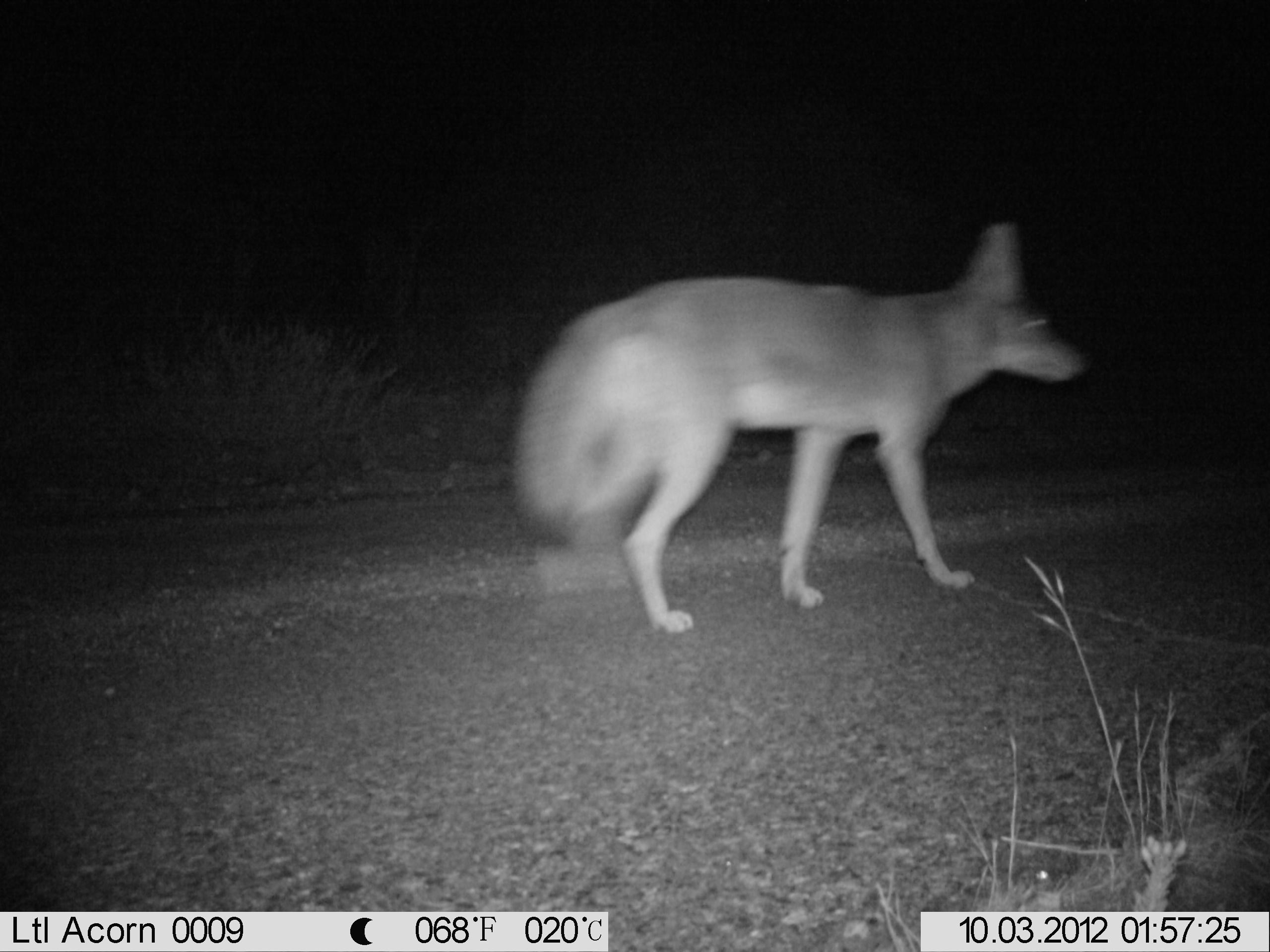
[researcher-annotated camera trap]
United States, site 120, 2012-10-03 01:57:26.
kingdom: Animalia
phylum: Chordata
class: Mammalia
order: Carnivora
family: Canidae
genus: Canis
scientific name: Canis latrans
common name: coyote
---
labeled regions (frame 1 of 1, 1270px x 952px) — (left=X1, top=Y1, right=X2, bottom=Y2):
coyote: (left=502, top=208, right=1106, bottom=646)